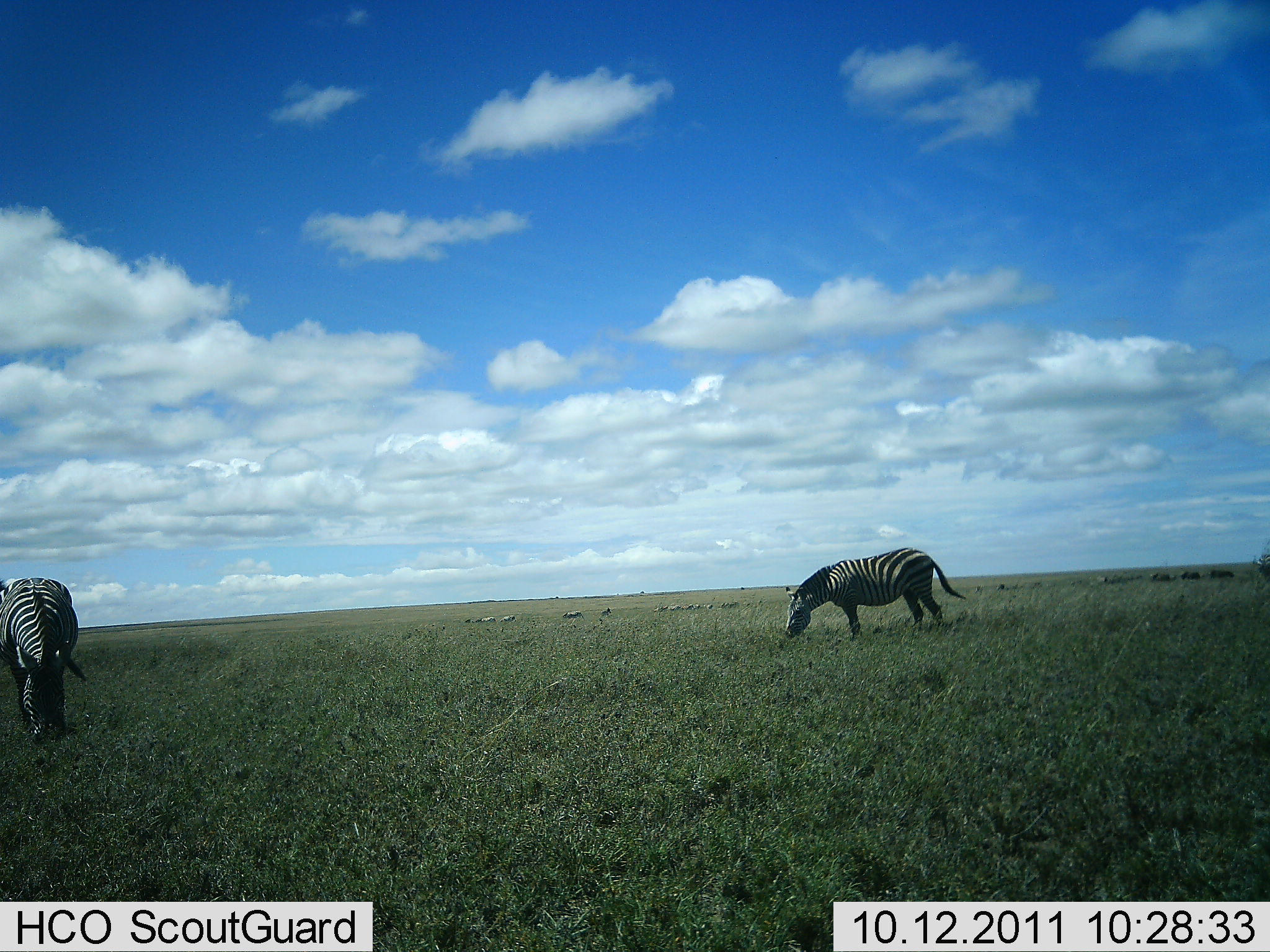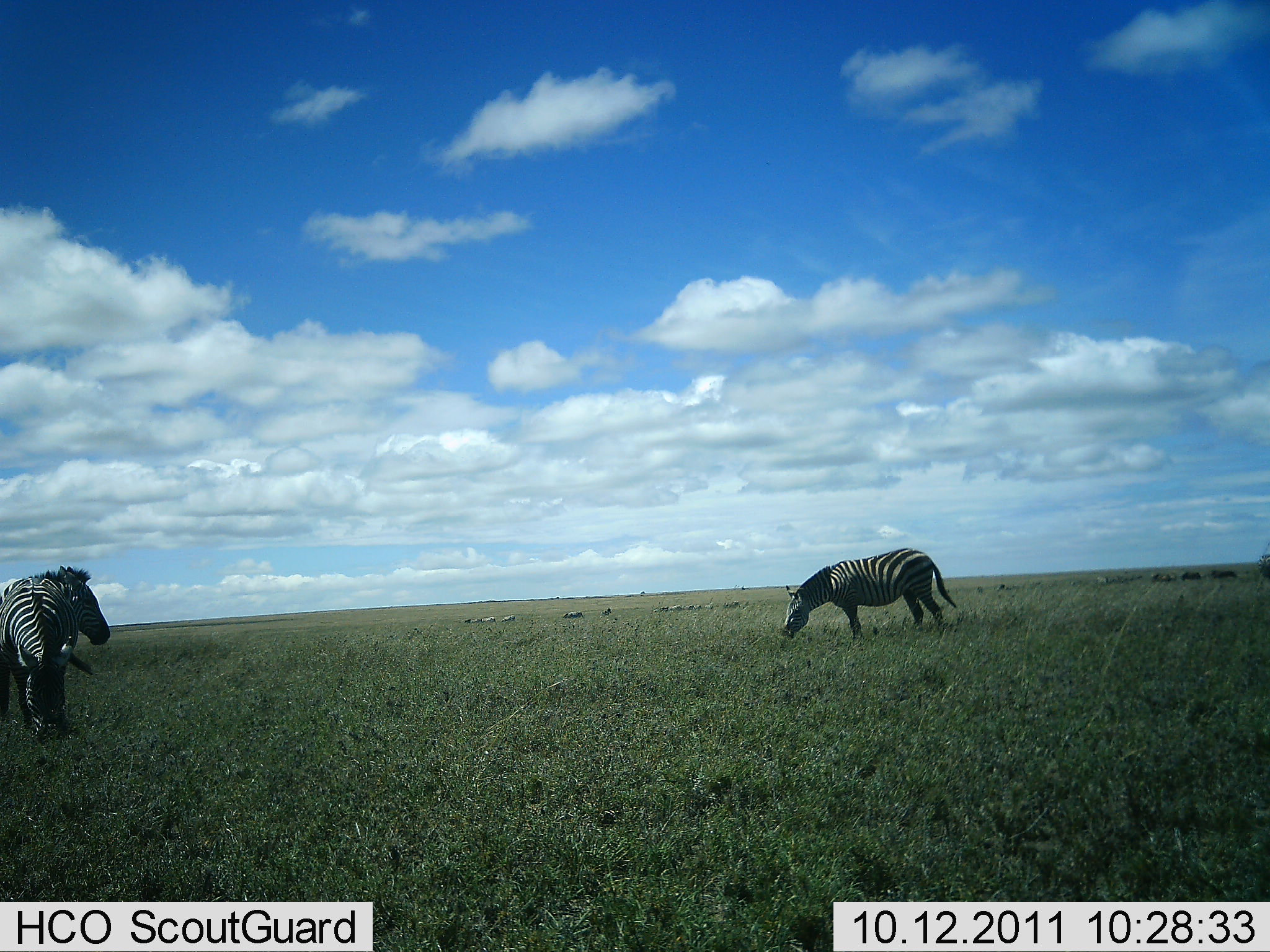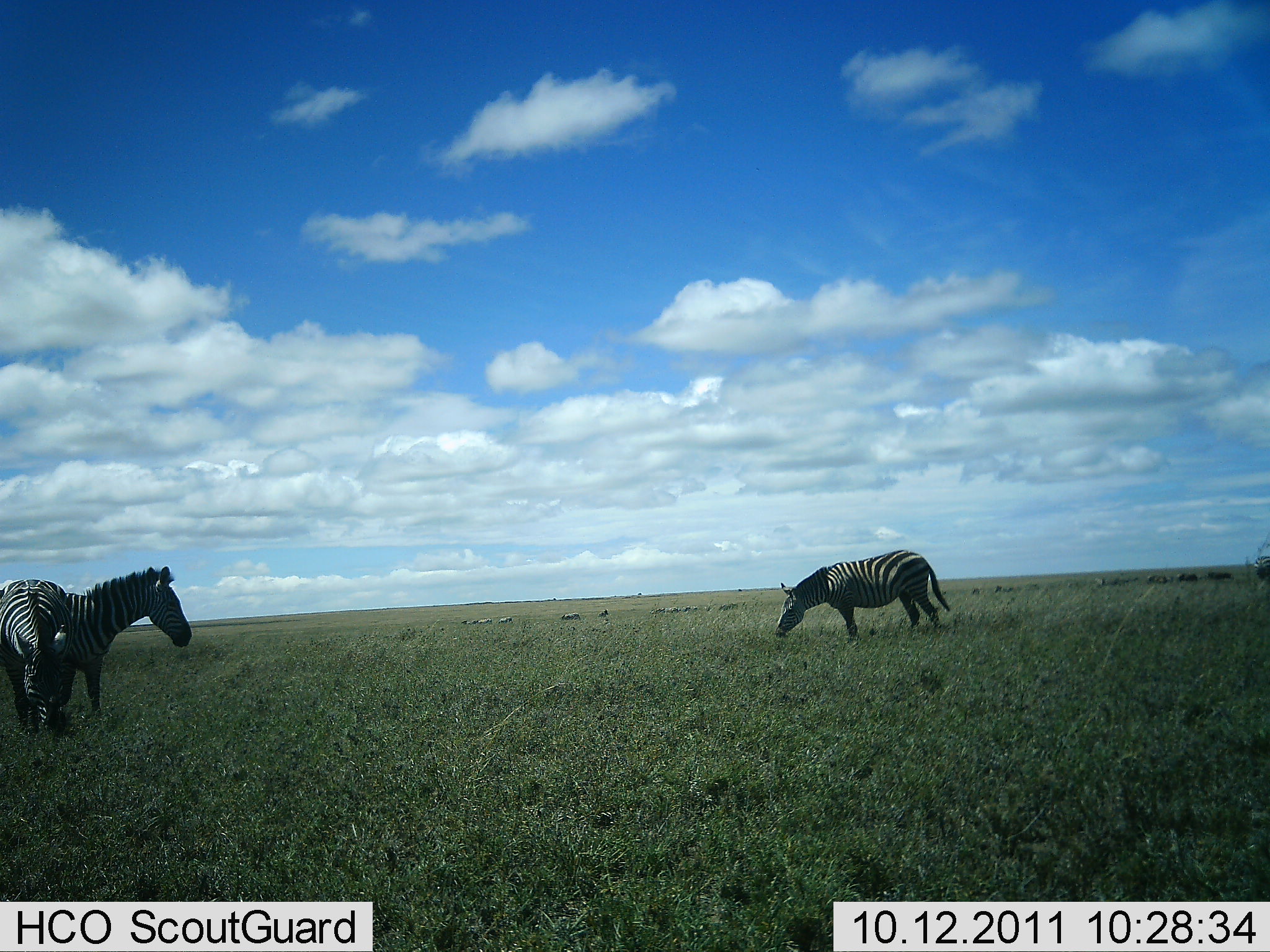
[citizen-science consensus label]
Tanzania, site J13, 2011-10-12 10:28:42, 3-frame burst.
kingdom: Animalia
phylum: Chordata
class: Mammalia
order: Perissodactyla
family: Equidae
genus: Equus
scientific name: Equus quagga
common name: plains zebra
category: zebra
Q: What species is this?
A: Zebra (plains zebra) (Equus quagga).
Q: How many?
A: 3.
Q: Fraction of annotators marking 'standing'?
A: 55%.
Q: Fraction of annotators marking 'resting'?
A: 0%.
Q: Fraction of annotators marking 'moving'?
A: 9%.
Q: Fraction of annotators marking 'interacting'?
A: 0%.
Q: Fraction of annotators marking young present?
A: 0%.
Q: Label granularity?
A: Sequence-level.